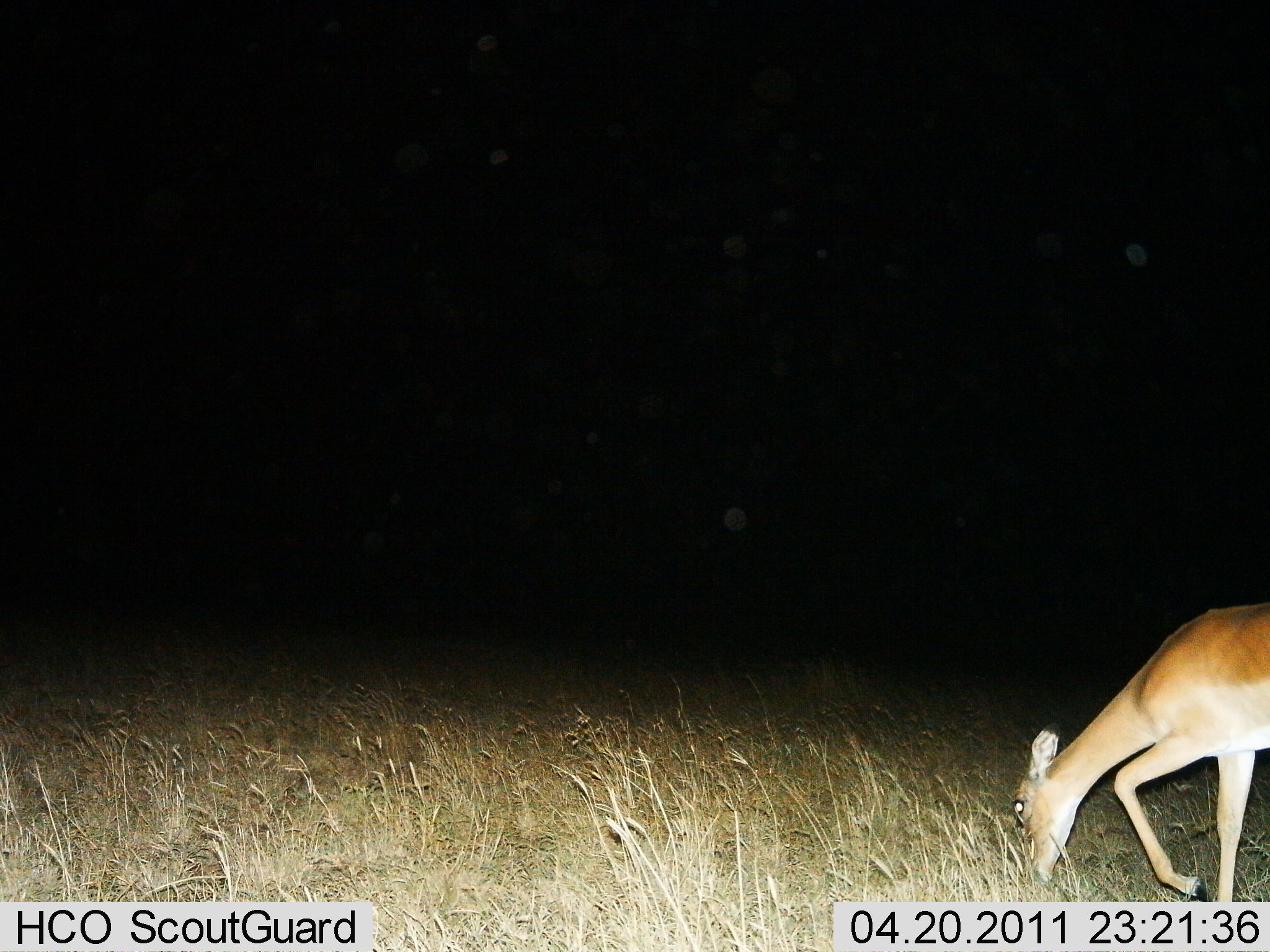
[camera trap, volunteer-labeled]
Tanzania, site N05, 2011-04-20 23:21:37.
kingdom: Animalia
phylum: Chordata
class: Mammalia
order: Artiodactyla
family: Bovidae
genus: Nanger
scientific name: Nanger granti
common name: grant's gazelle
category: gazellegrants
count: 1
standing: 0%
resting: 0%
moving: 0%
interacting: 0%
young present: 0%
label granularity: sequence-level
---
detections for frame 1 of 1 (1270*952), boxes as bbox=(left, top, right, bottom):
animal: bbox=(1013, 601, 1270, 901)